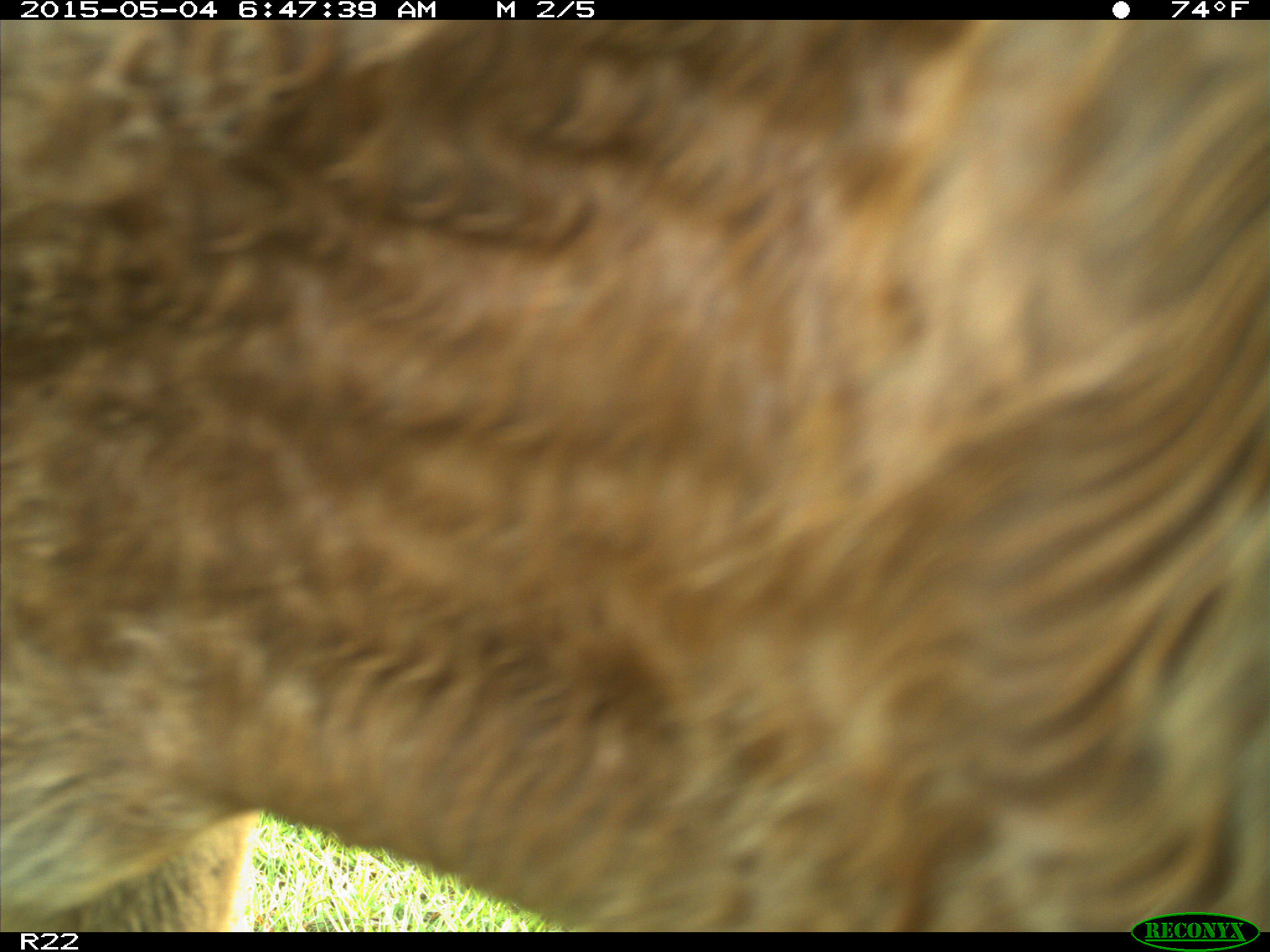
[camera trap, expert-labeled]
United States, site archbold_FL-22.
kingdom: Animalia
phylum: Chordata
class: Mammalia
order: Artiodactyla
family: Bovidae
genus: Bos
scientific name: Bos taurus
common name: domestic cow